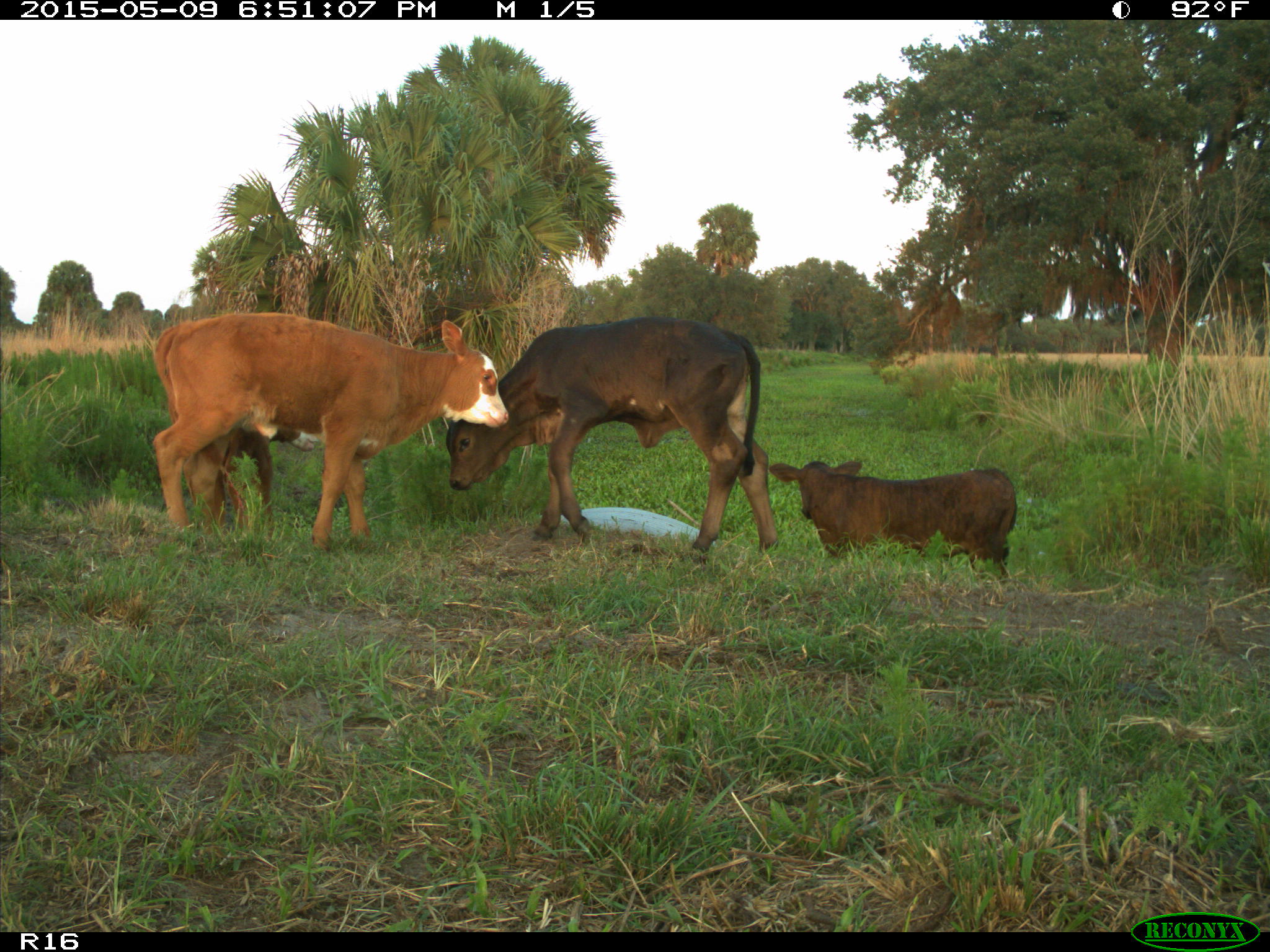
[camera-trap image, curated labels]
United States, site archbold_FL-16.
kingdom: Animalia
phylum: Chordata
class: Mammalia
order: Artiodactyla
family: Bovidae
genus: Bos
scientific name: Bos taurus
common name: domestic cow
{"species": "Bos taurus (domestic cow)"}